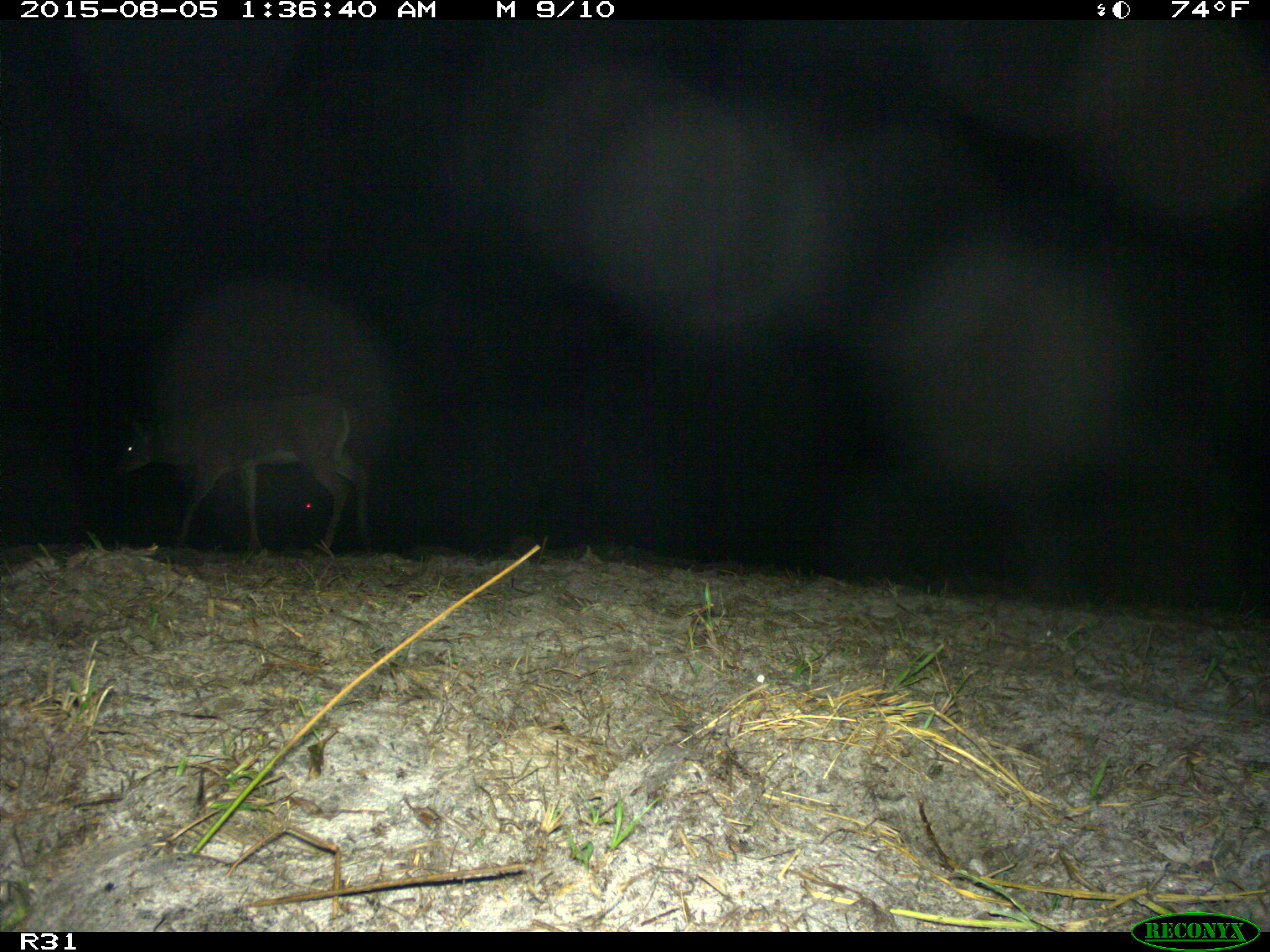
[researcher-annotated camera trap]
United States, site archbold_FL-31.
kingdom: Animalia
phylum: Chordata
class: Mammalia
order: Artiodactyla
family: Cervidae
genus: Odocoileus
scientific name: Odocoileus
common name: deer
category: unidentified deer